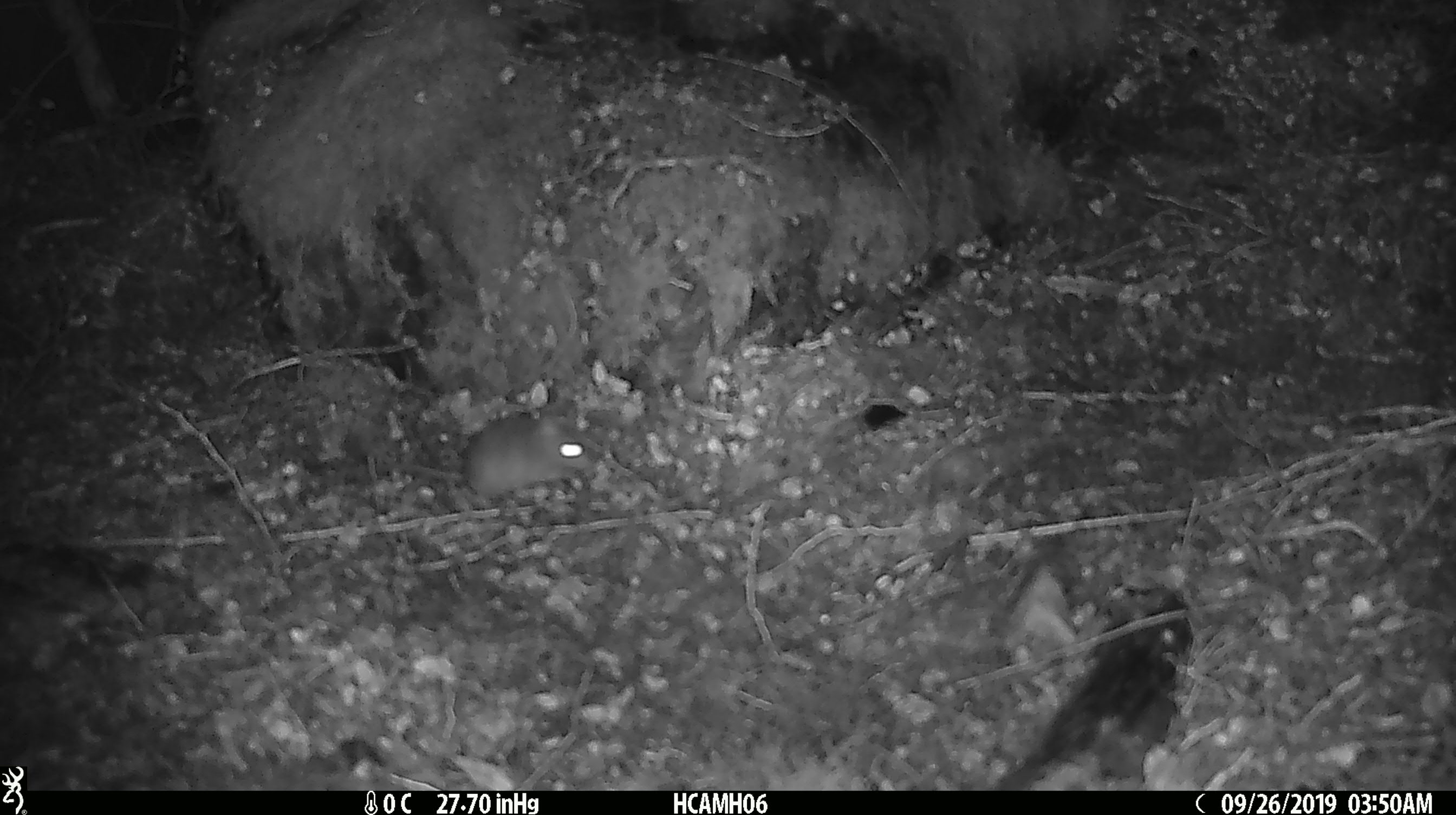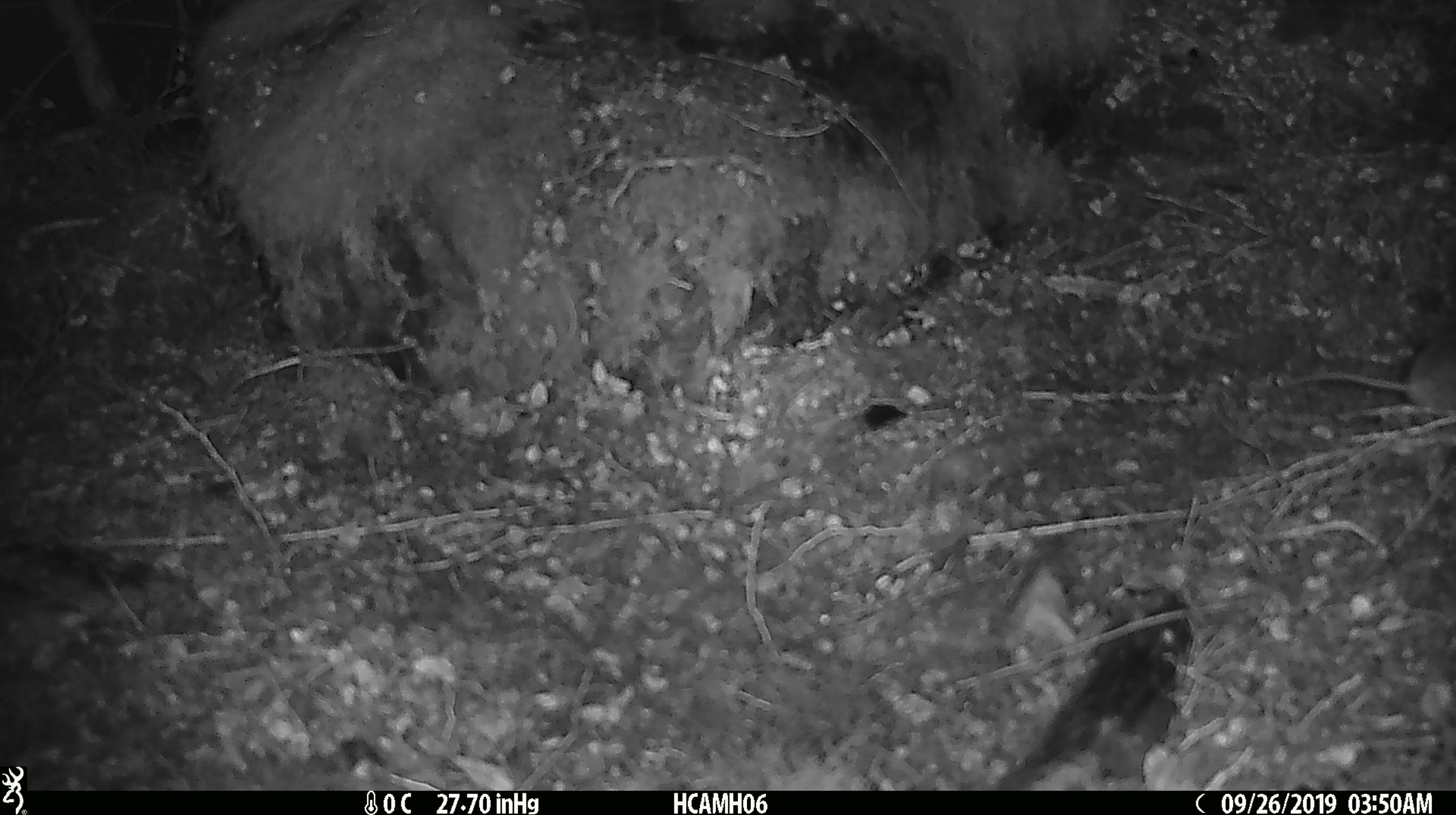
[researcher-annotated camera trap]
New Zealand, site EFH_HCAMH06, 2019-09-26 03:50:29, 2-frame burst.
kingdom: Animalia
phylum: Chordata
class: Mammalia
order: Rodentia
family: Muridae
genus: Mus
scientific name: Mus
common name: mouse